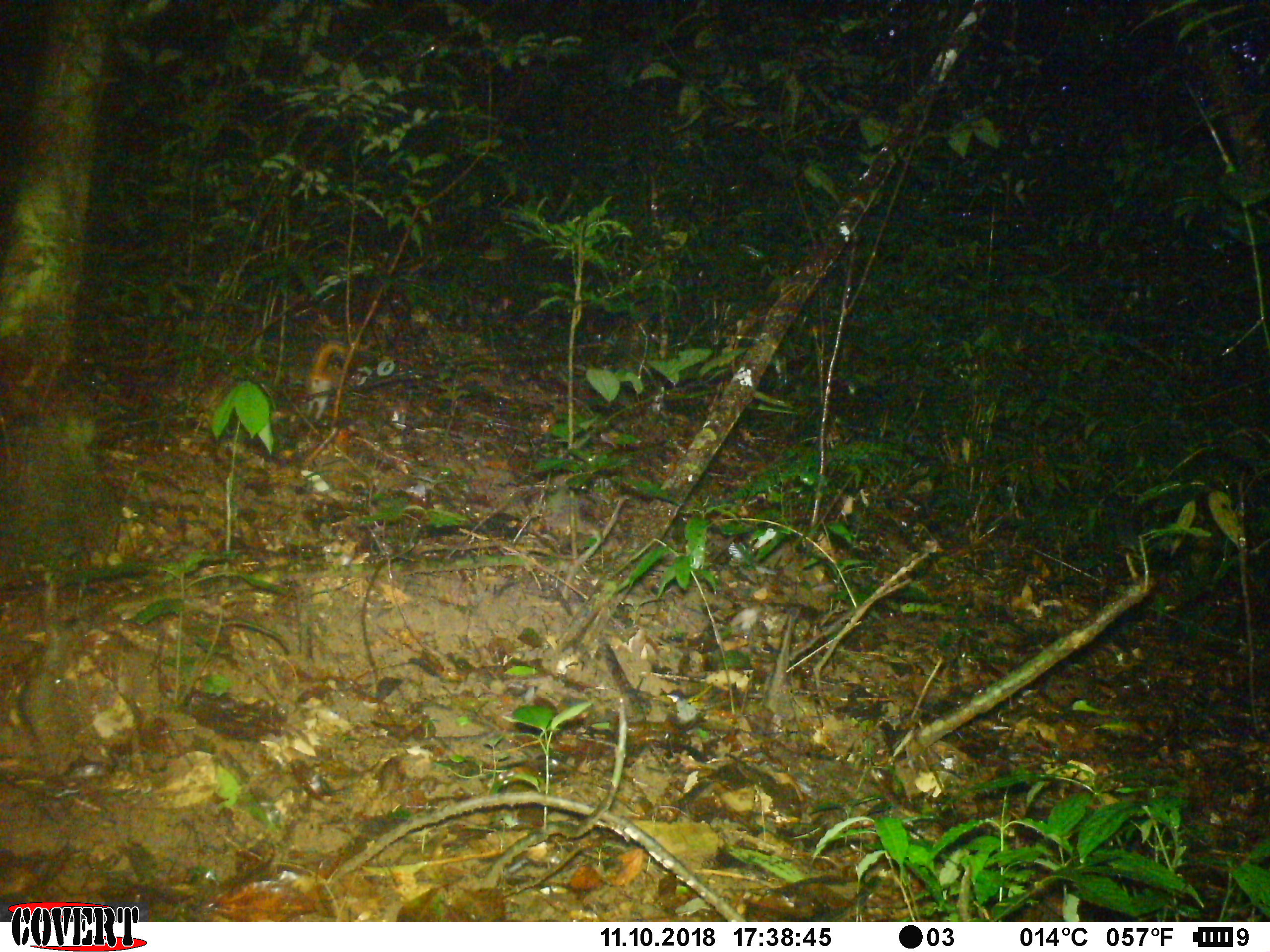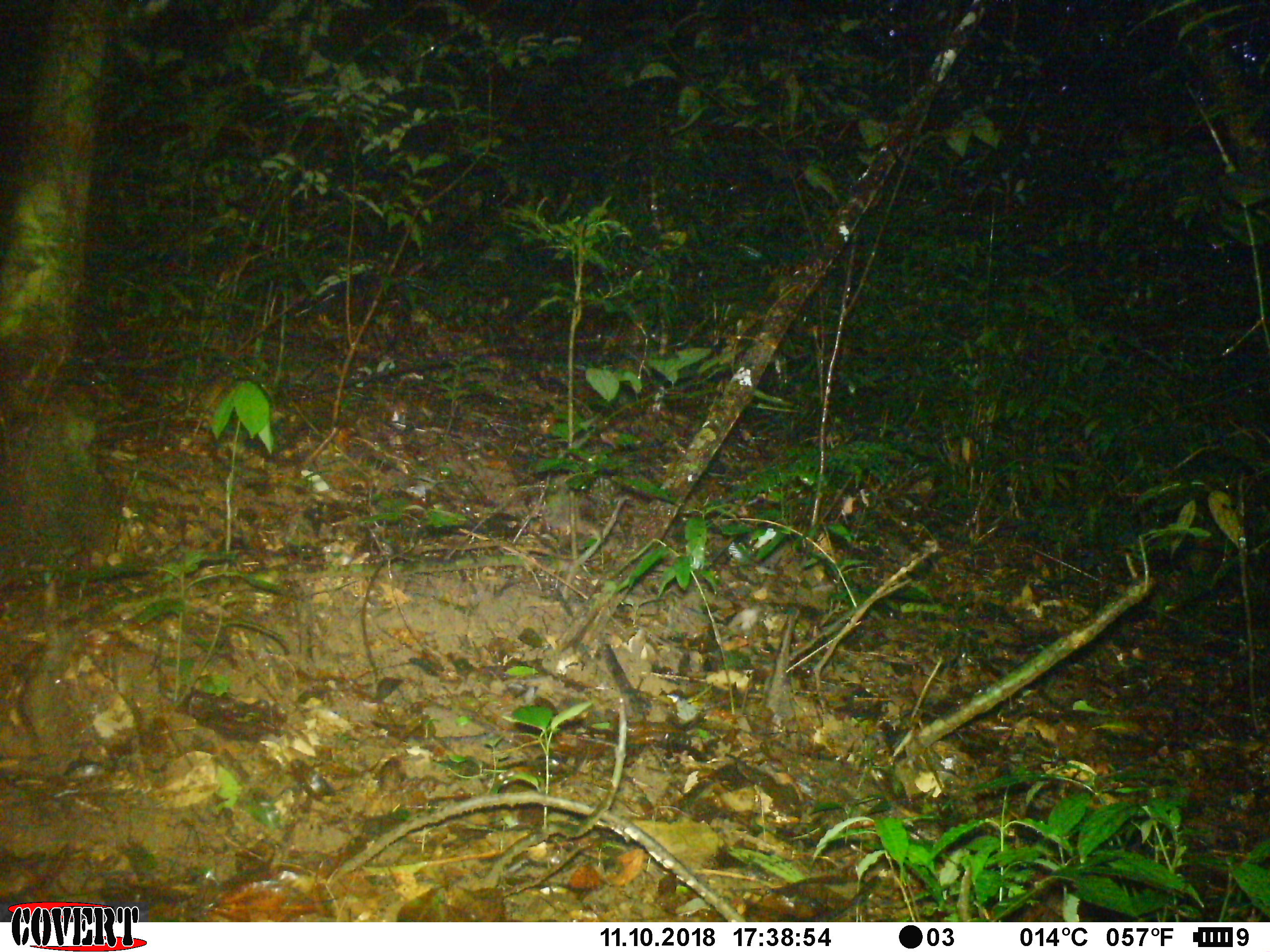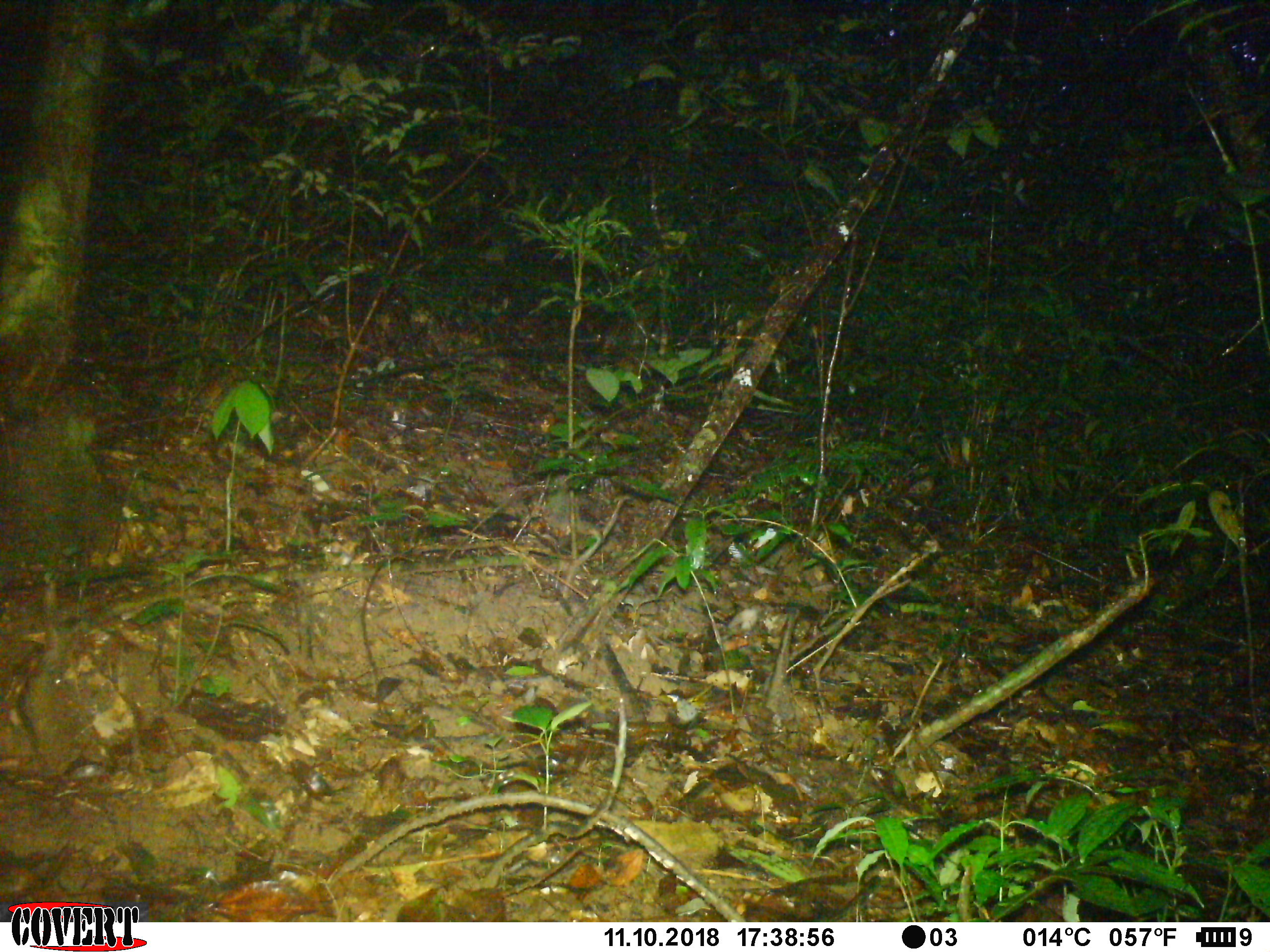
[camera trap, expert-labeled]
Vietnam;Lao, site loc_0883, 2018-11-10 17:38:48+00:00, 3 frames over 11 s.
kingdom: Animalia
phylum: Chordata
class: Mammalia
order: Rodentia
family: Sciuridae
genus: Dremomys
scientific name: Dremomys rufigenis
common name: red-cheeked squirrel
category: red cheeked squirrel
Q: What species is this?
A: Red cheeked squirrel (red-cheeked squirrel) (Dremomys rufigenis).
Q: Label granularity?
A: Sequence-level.